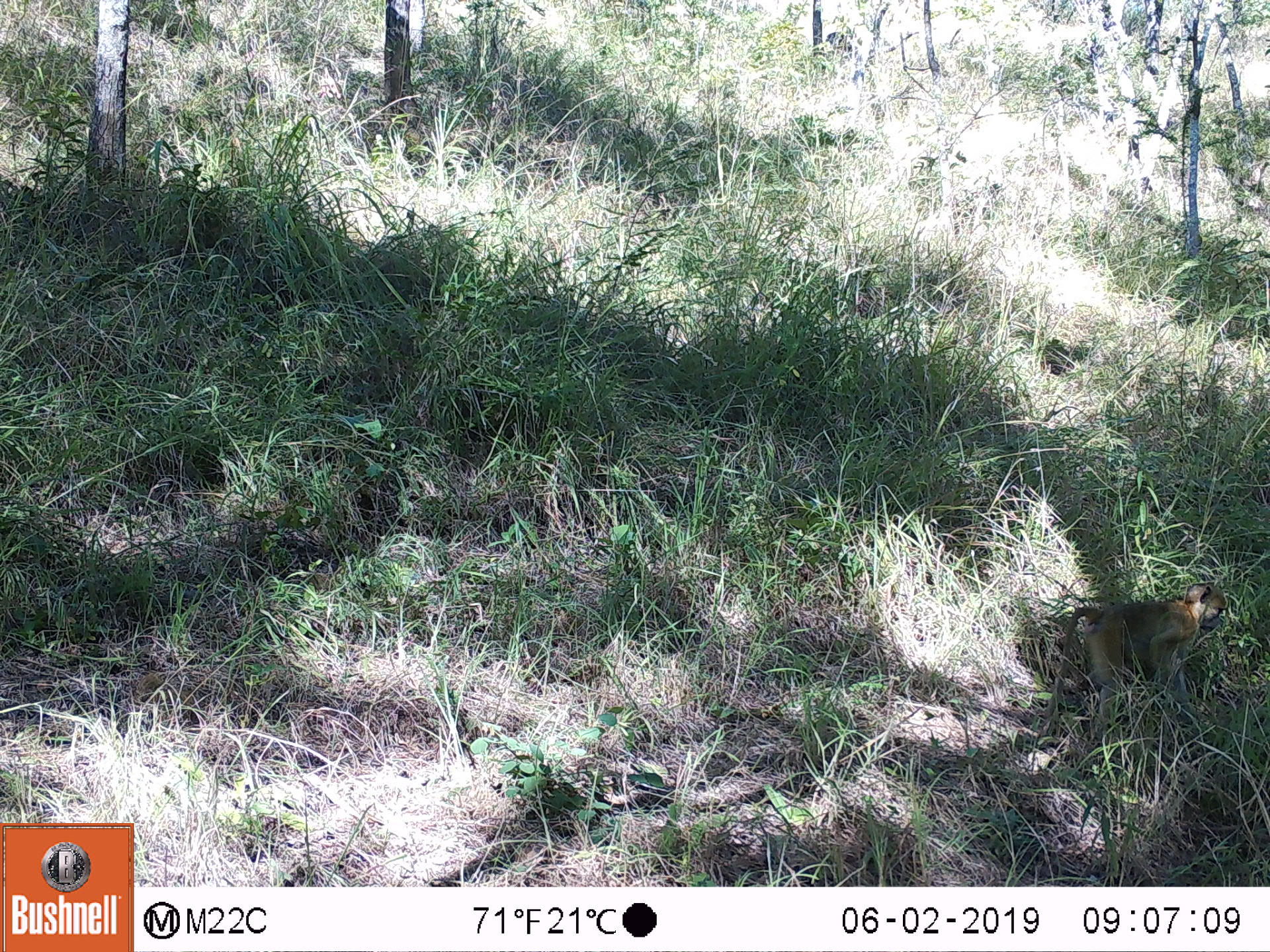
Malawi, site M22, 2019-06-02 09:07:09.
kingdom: Animalia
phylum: Chordata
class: Mammalia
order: Primates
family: Cercopithecidae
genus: Papio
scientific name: Papio cynocephalus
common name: yellow baboon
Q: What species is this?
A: Yellow baboon (Papio cynocephalus).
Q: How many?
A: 1.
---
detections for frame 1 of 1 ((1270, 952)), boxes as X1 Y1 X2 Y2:
yellow baboon: 1041 580 1228 759